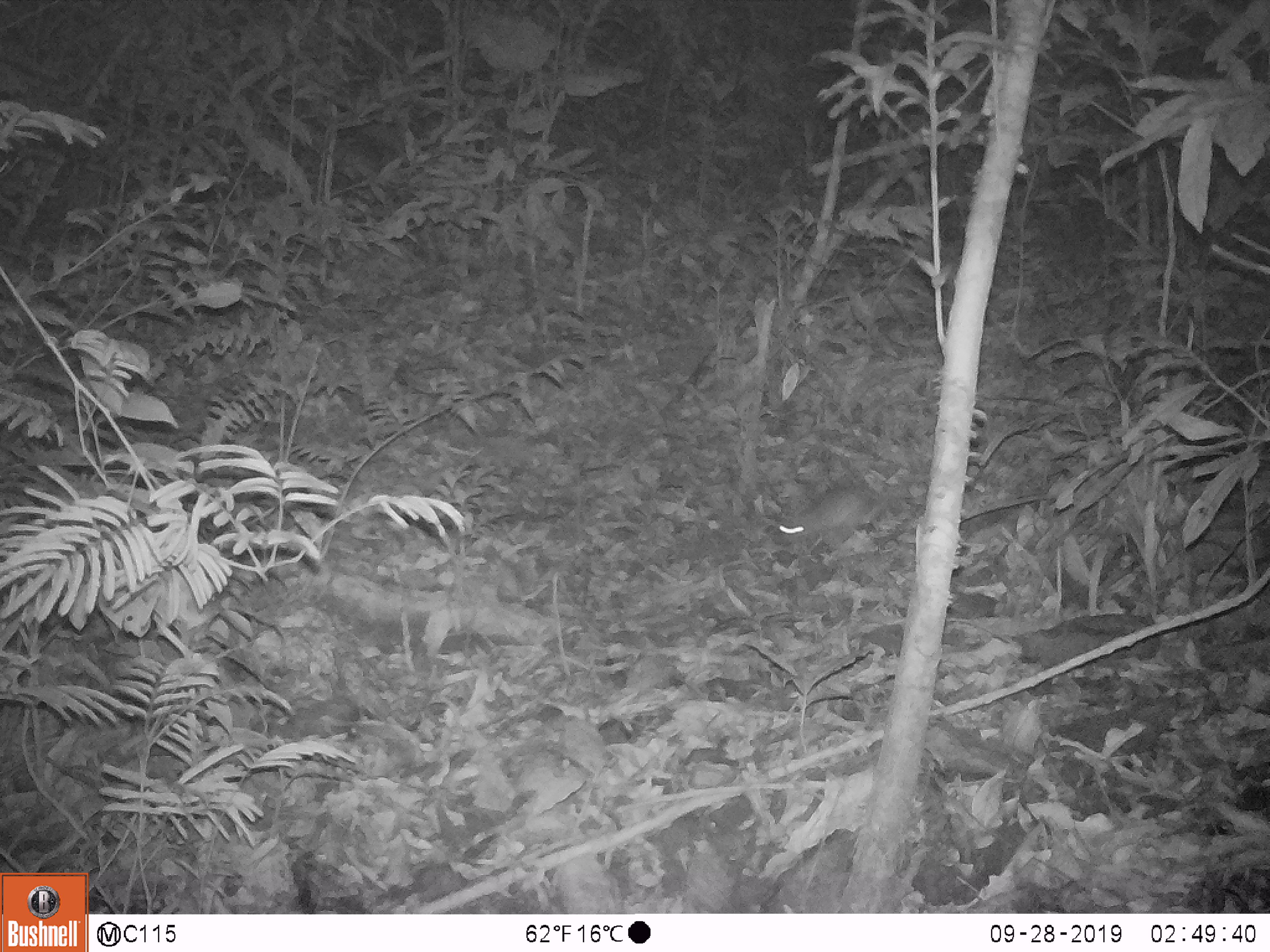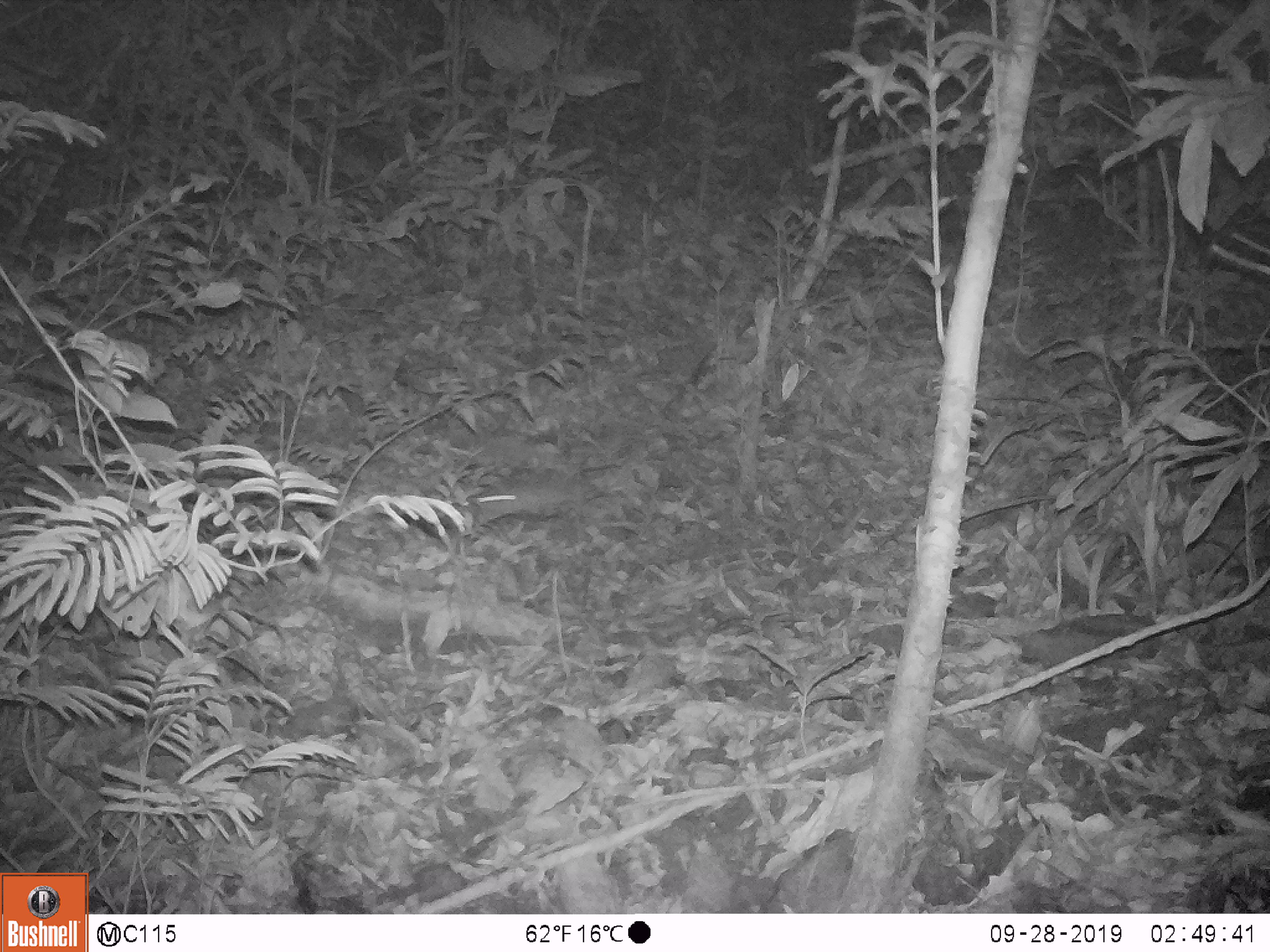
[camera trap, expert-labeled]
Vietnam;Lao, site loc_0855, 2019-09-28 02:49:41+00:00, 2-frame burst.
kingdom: Animalia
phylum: Chordata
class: Mammalia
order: Rodentia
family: Muridae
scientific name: Muridae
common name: old-world mice and rats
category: unidentified murid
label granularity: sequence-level